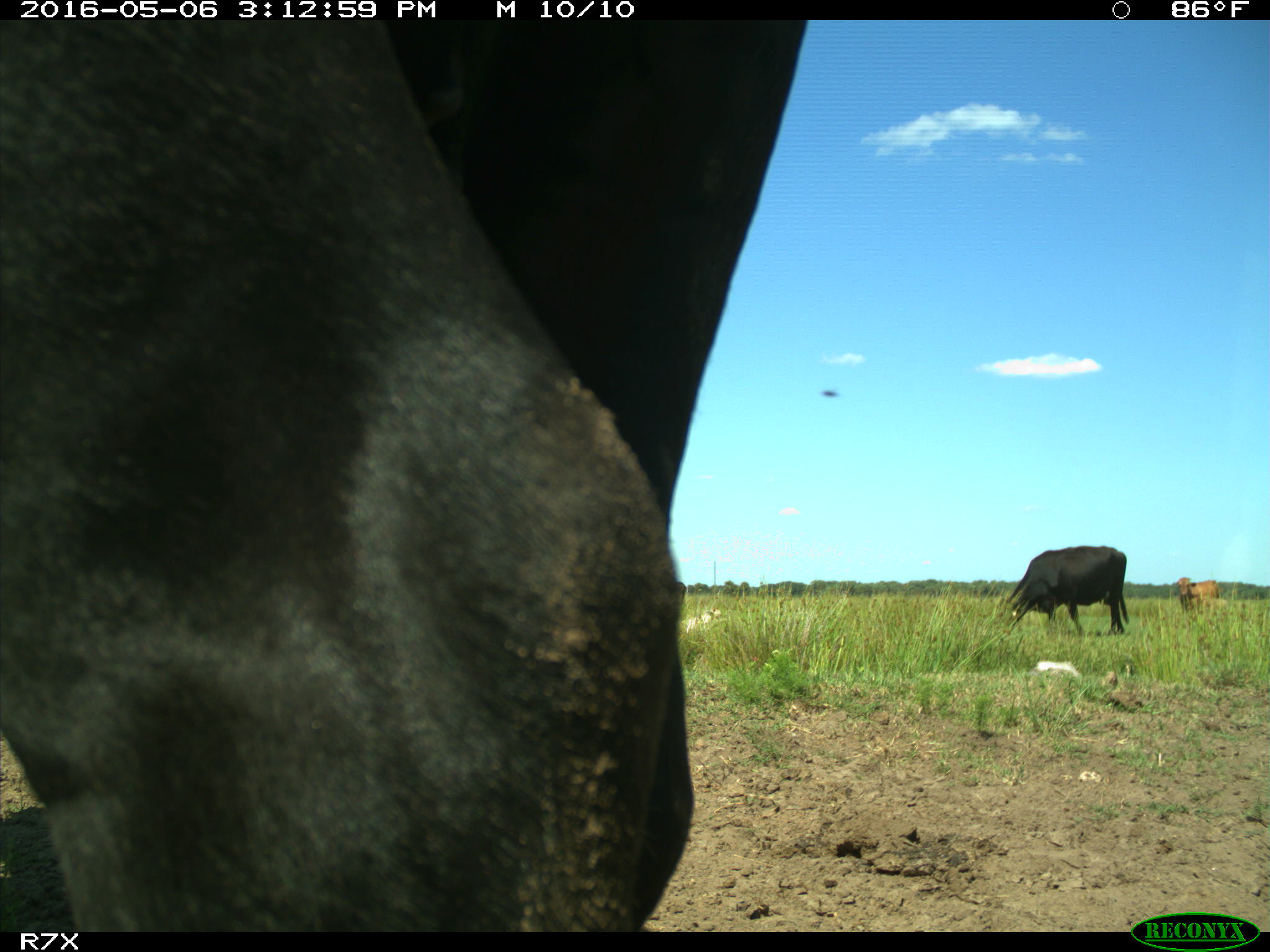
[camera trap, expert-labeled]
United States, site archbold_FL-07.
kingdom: Animalia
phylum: Chordata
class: Mammalia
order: Artiodactyla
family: Bovidae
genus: Bos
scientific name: Bos taurus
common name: domestic cow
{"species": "Bos taurus (domestic cow)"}